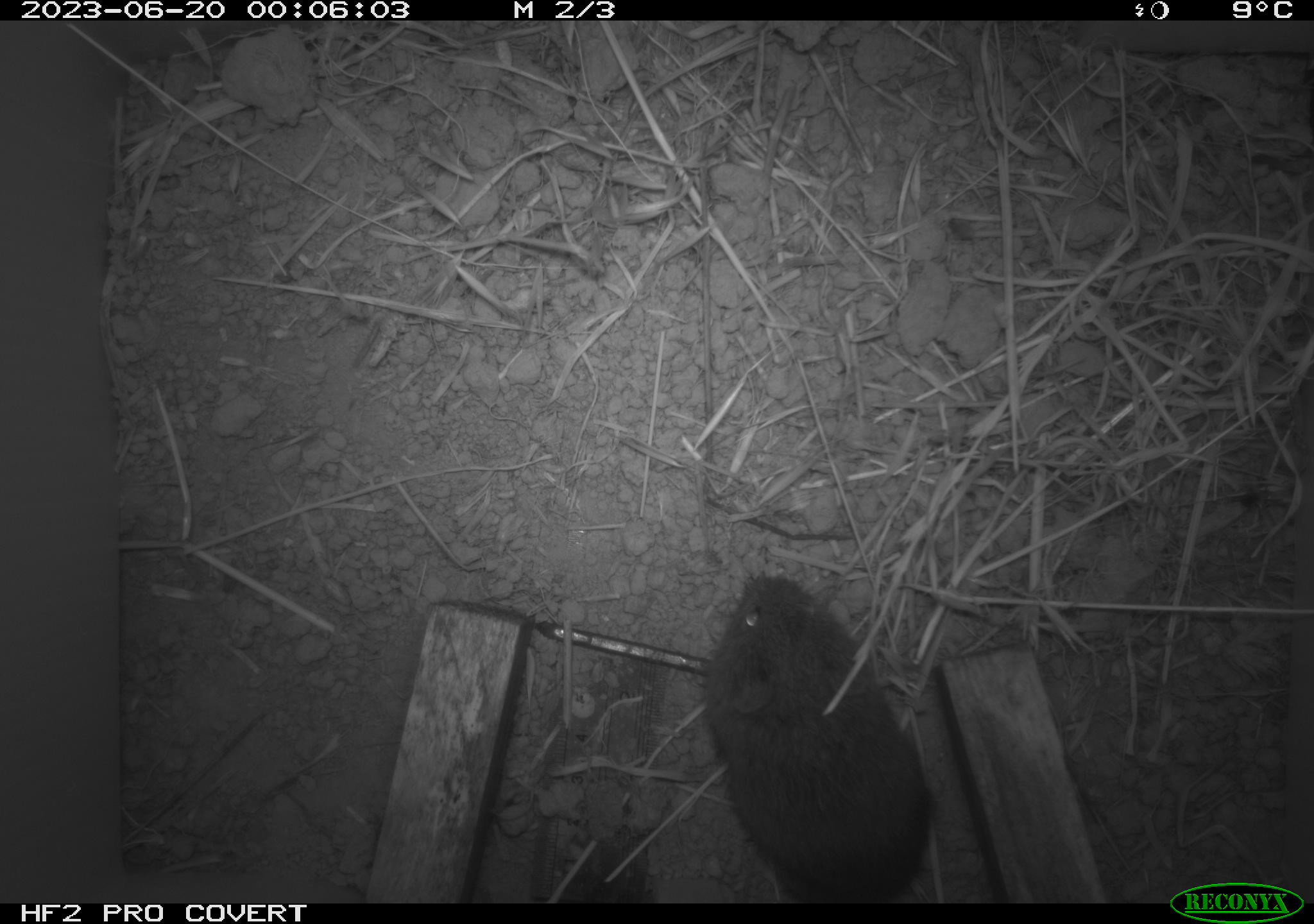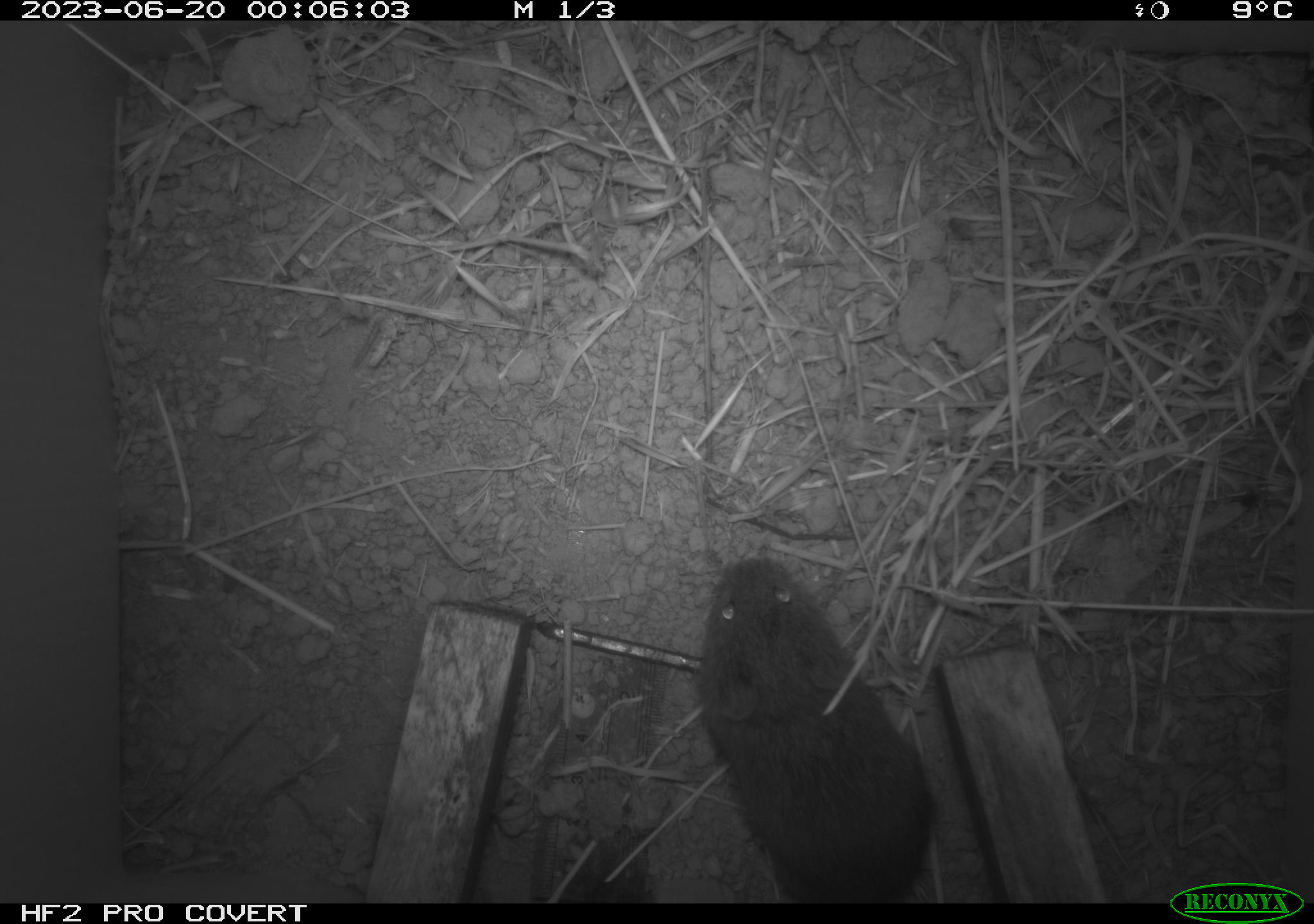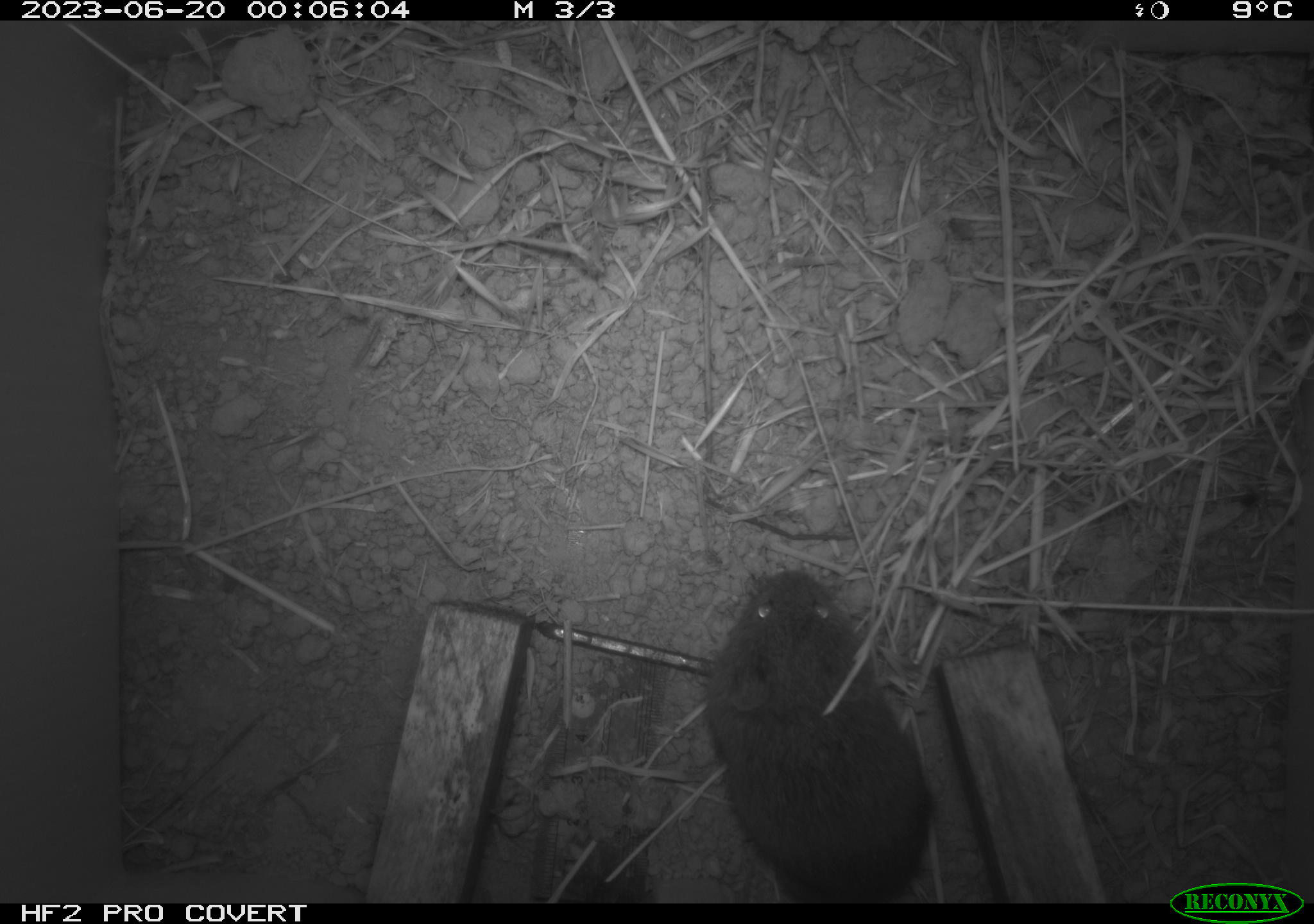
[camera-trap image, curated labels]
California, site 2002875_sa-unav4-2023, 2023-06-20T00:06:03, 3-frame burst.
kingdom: Animalia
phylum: Chordata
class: Mammalia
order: Rodentia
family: Cricetidae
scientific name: Arvicolinae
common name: voles, lemmings, and muskrats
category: arvicolinae subfamily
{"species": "arvicolinae subfamily (voles, lemmings, and muskrats) (Arvicolinae)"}